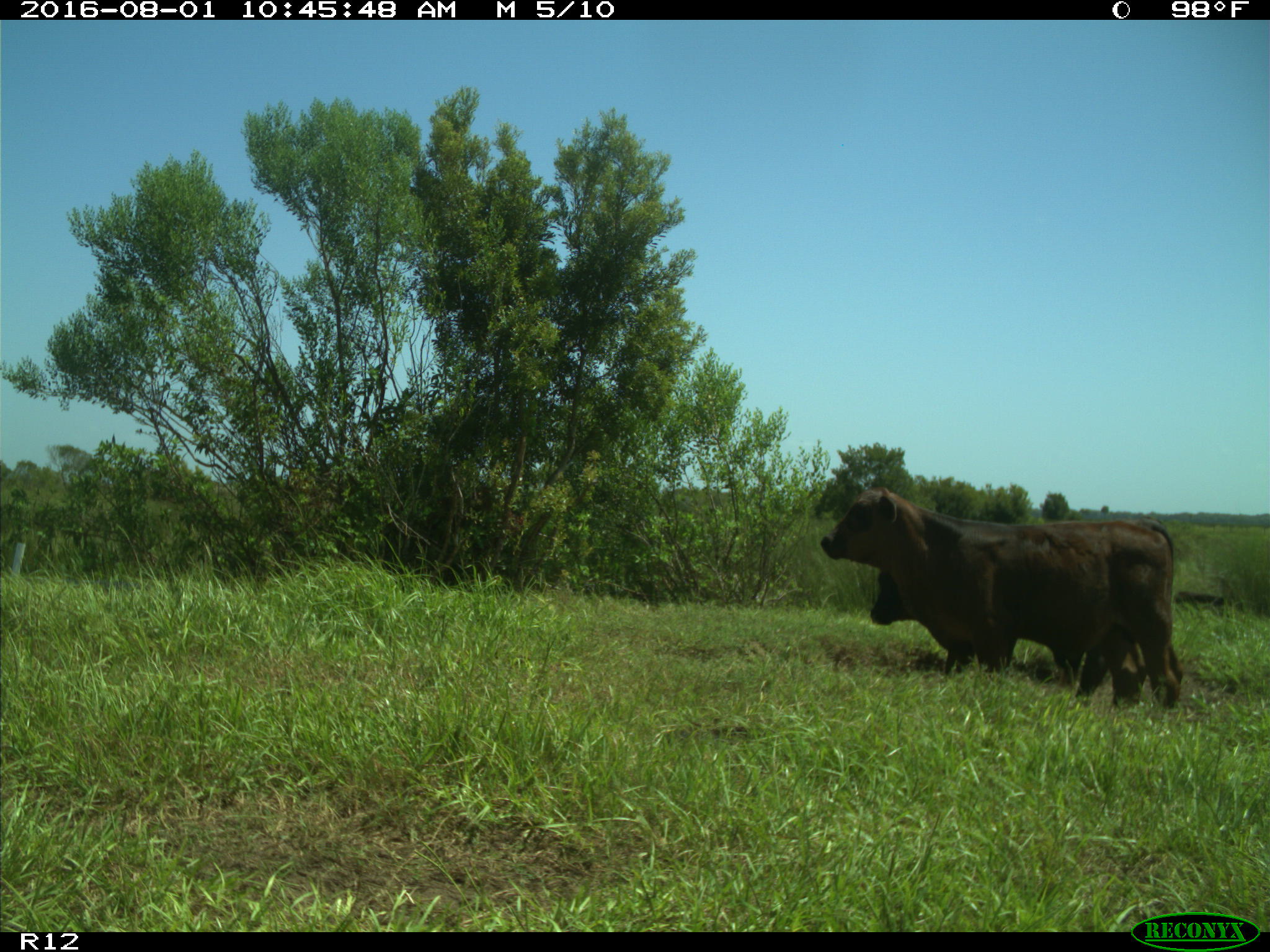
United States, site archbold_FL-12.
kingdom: Animalia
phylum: Chordata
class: Mammalia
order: Artiodactyla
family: Bovidae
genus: Bos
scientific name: Bos taurus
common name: domestic cow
Bos taurus (domestic cow).